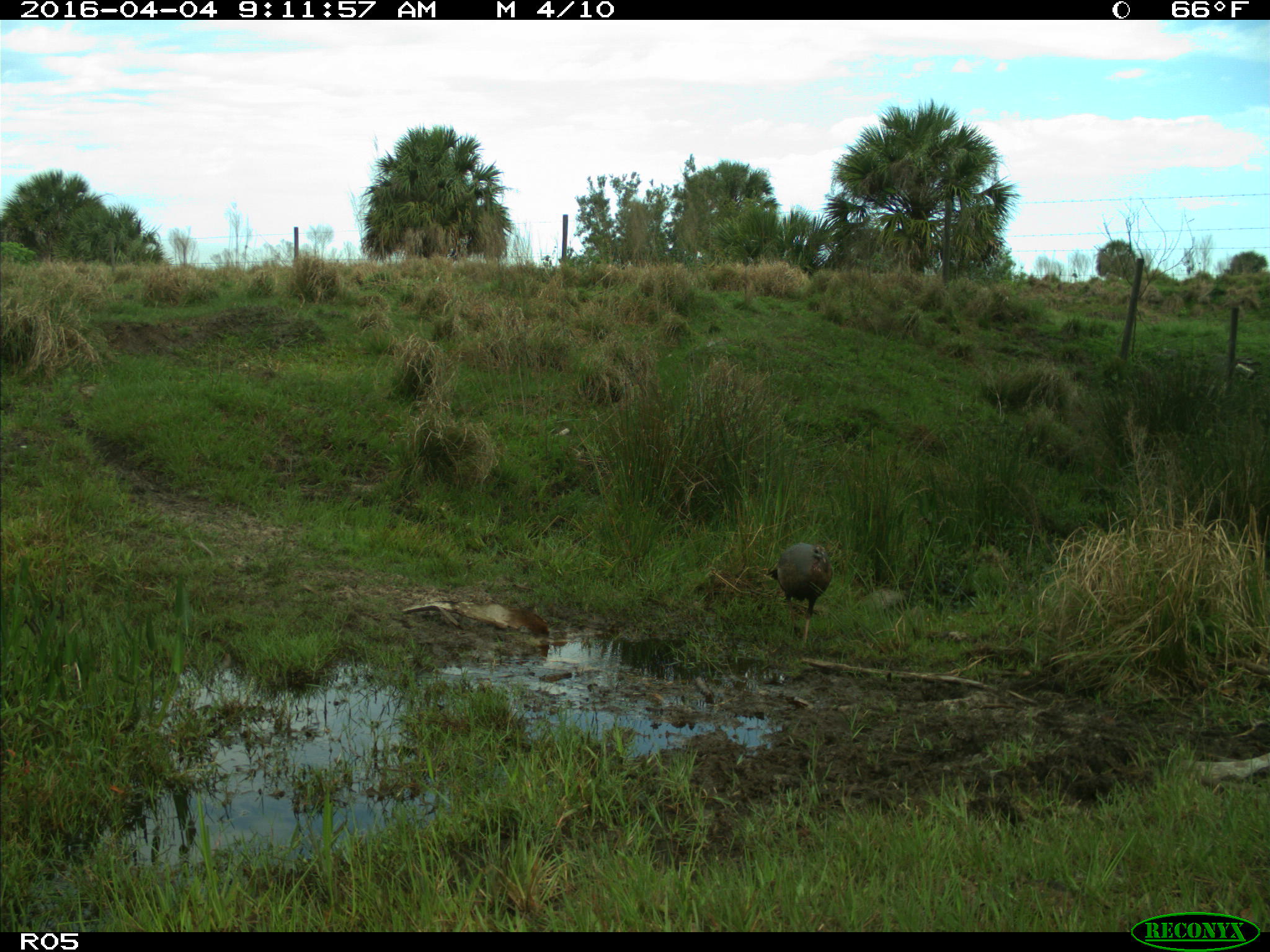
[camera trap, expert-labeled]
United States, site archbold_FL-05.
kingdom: Animalia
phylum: Chordata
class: Aves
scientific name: Aves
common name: birds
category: unidentified bird